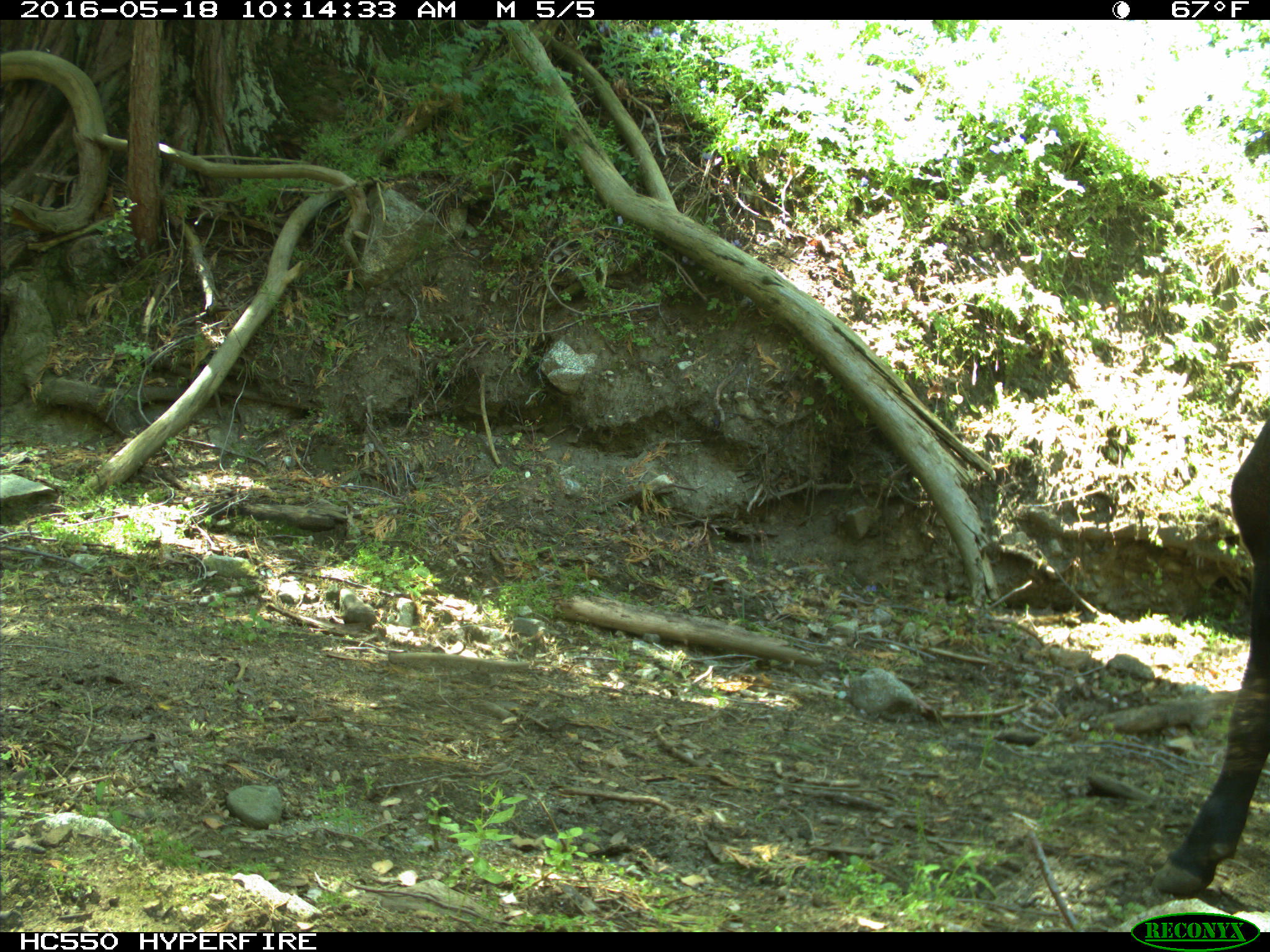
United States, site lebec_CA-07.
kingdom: Animalia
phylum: Chordata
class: Mammalia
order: Artiodactyla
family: Bovidae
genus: Bos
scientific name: Bos taurus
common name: domestic cow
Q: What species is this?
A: Bos taurus (domestic cow).